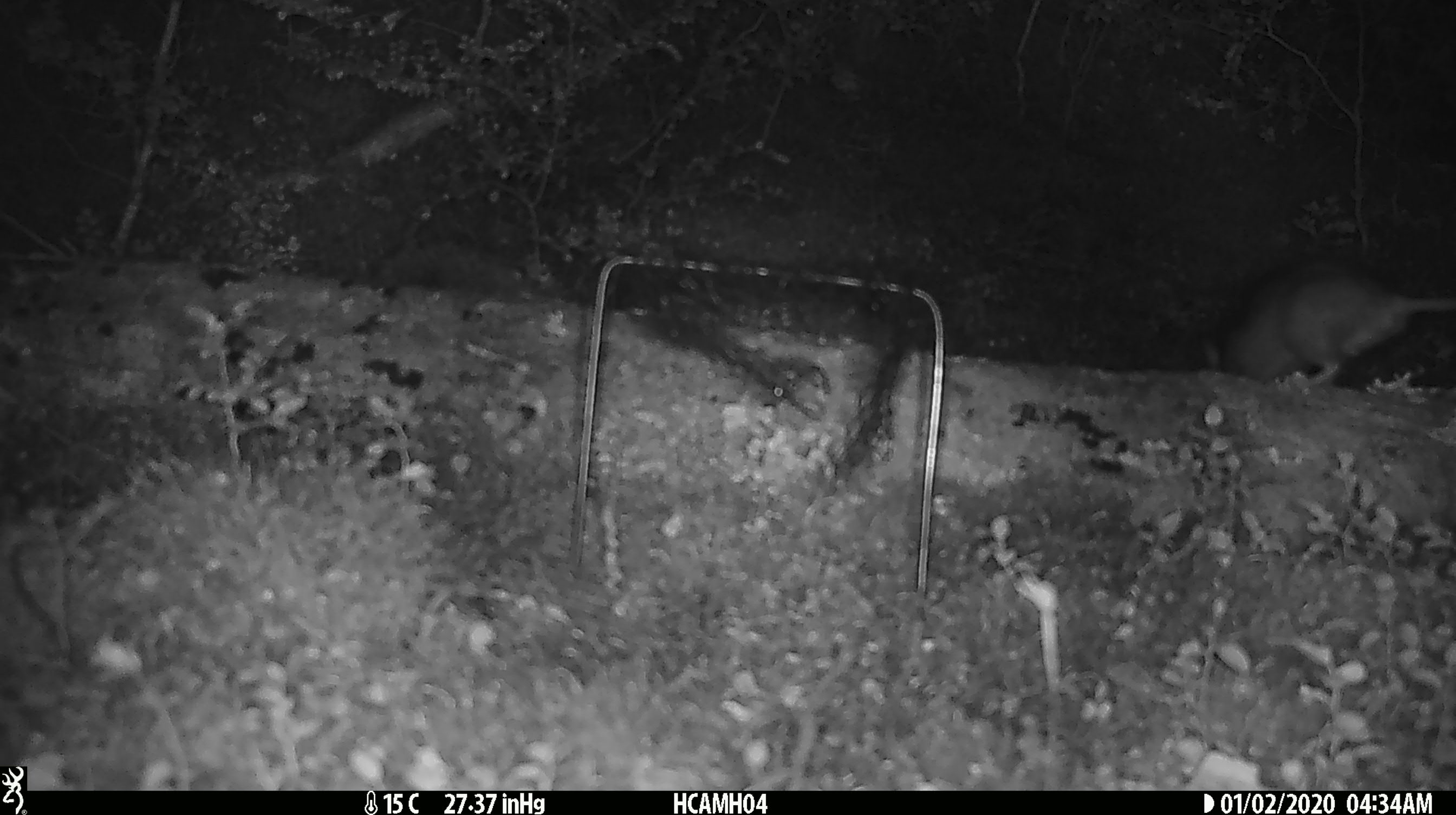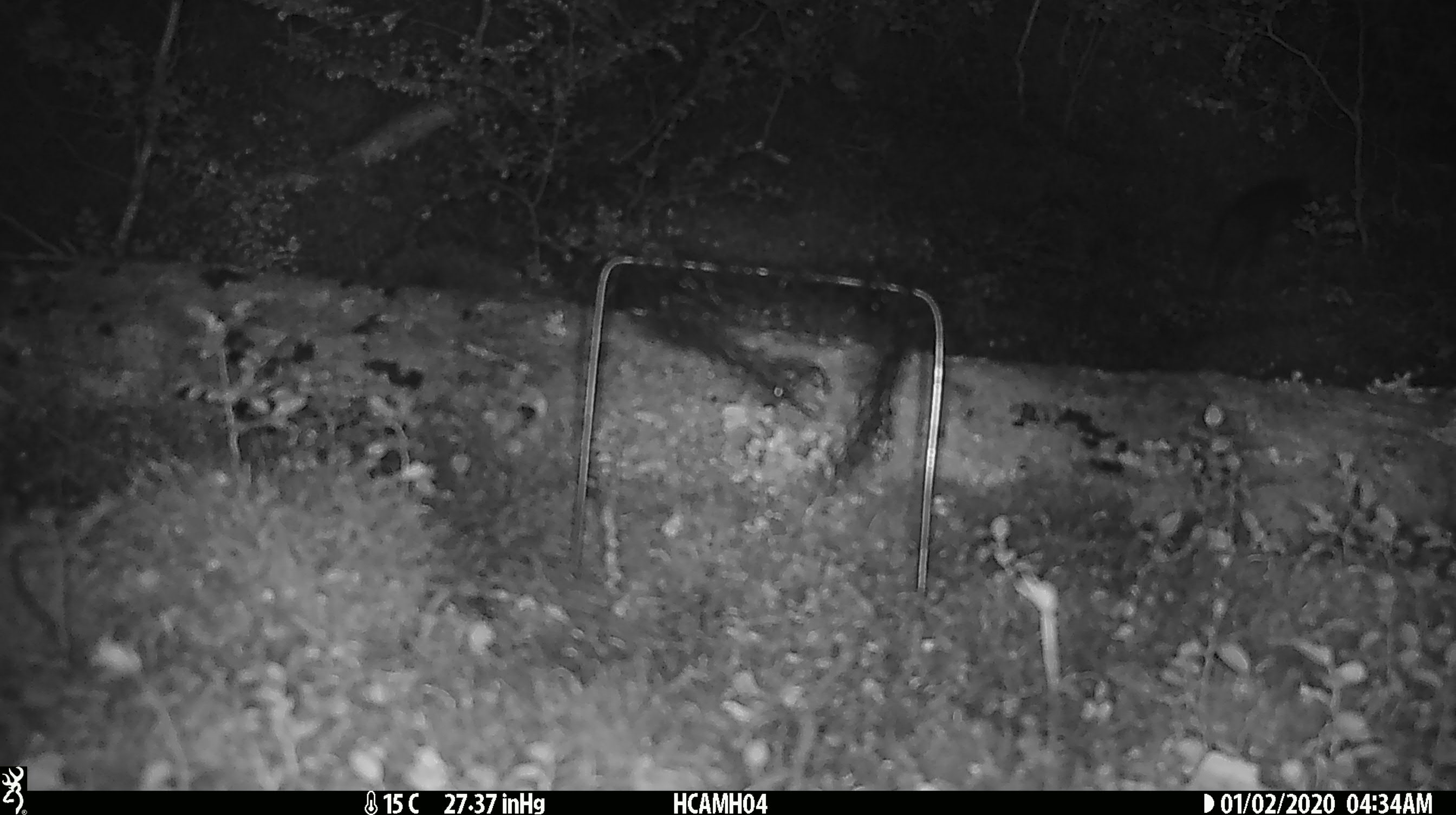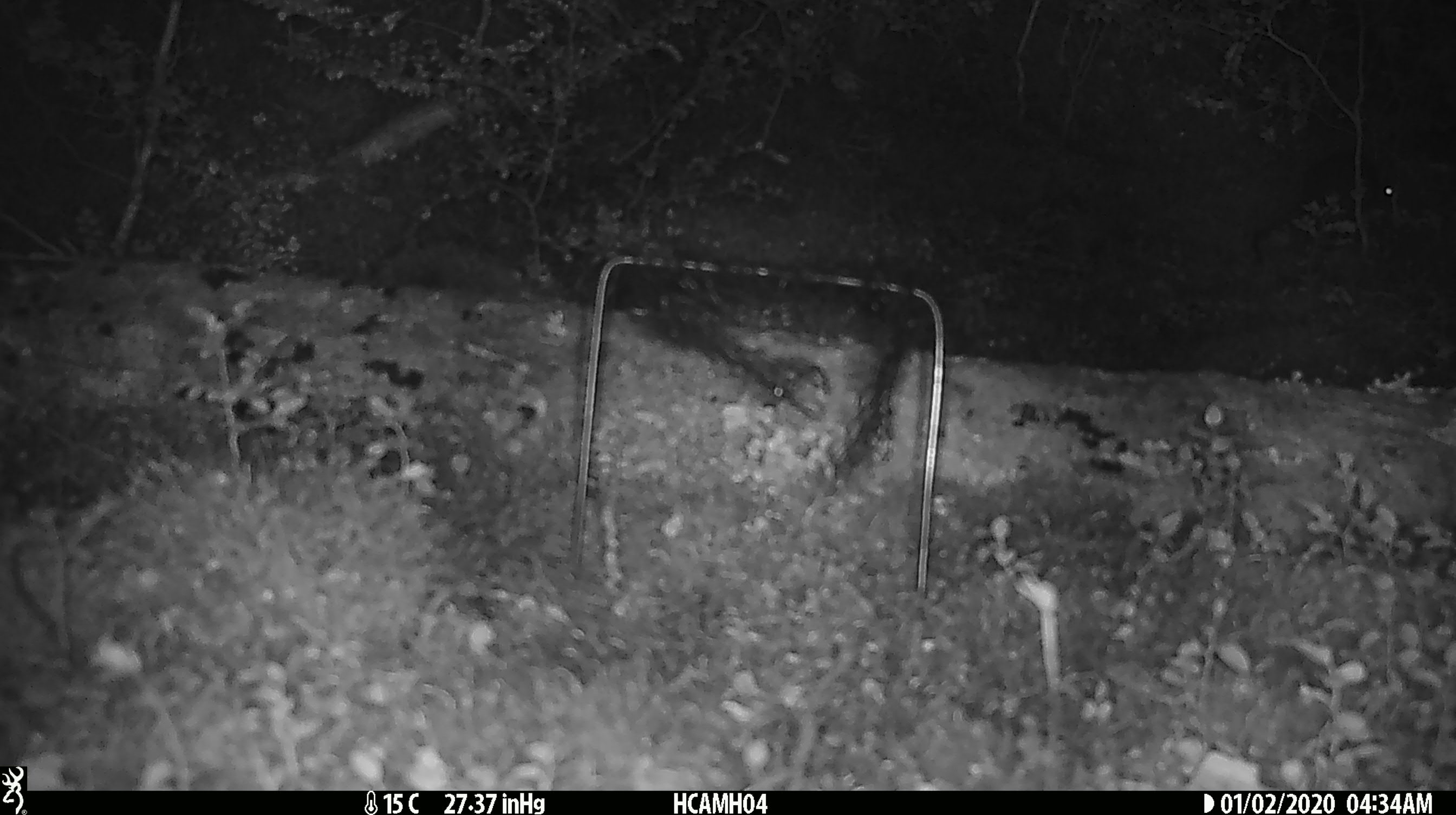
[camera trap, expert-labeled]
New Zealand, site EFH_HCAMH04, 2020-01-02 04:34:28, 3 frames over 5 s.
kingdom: Animalia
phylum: Chordata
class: Mammalia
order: Rodentia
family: Muridae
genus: Rattus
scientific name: Rattus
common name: rat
Rat (Rattus).